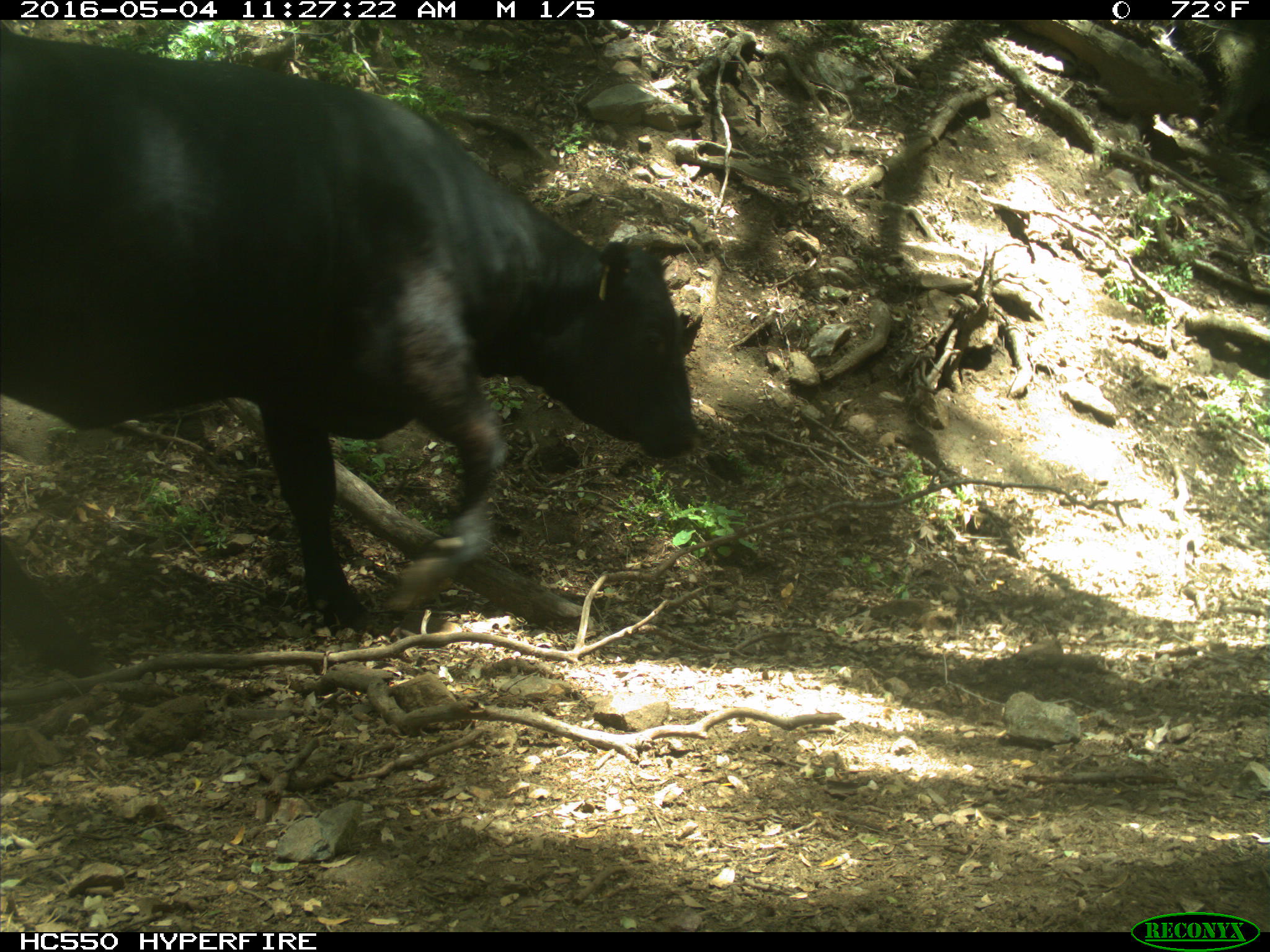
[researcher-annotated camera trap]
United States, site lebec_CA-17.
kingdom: Animalia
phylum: Chordata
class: Mammalia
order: Artiodactyla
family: Bovidae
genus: Bos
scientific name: Bos taurus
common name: domestic cow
Bos taurus (domestic cow).